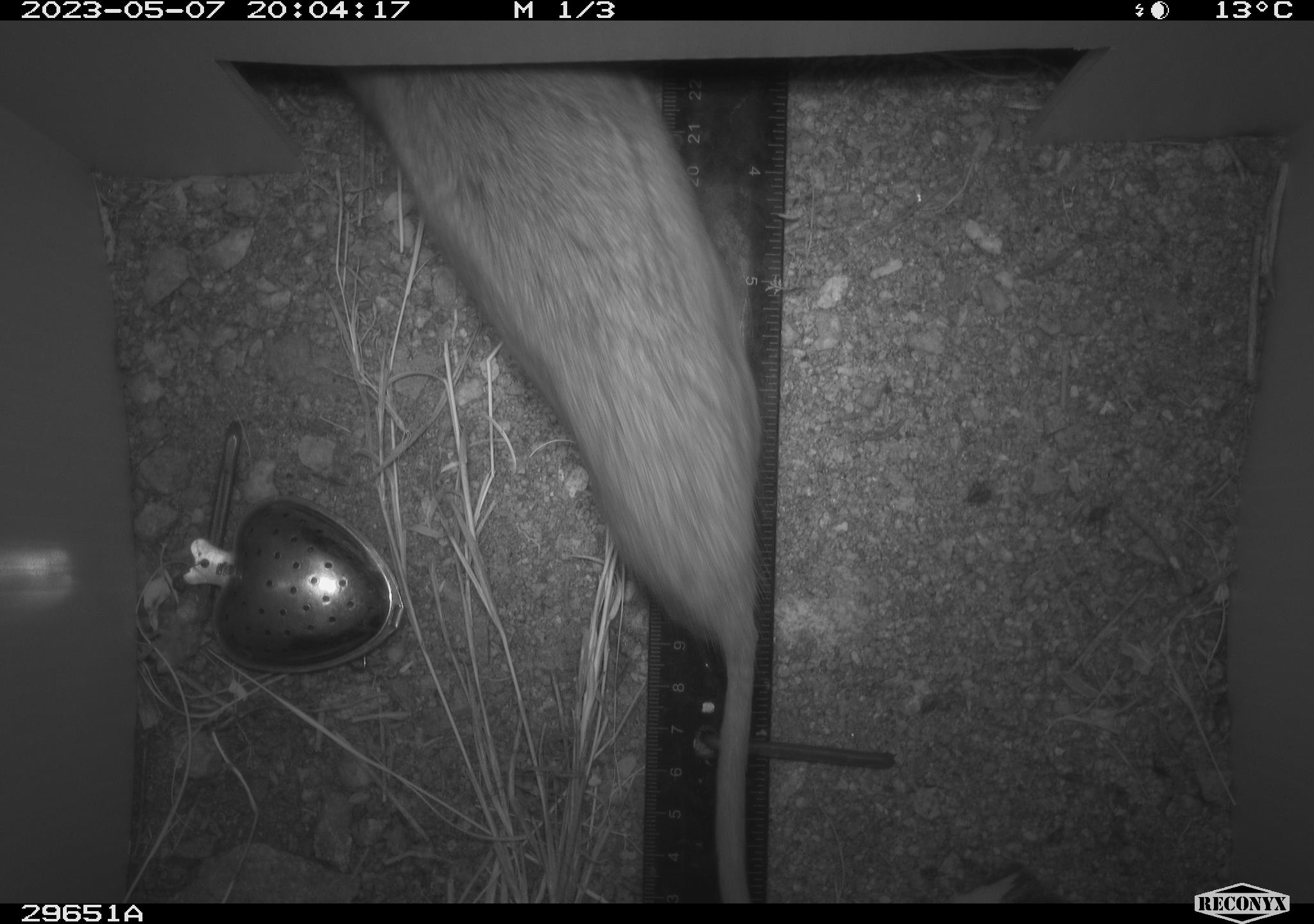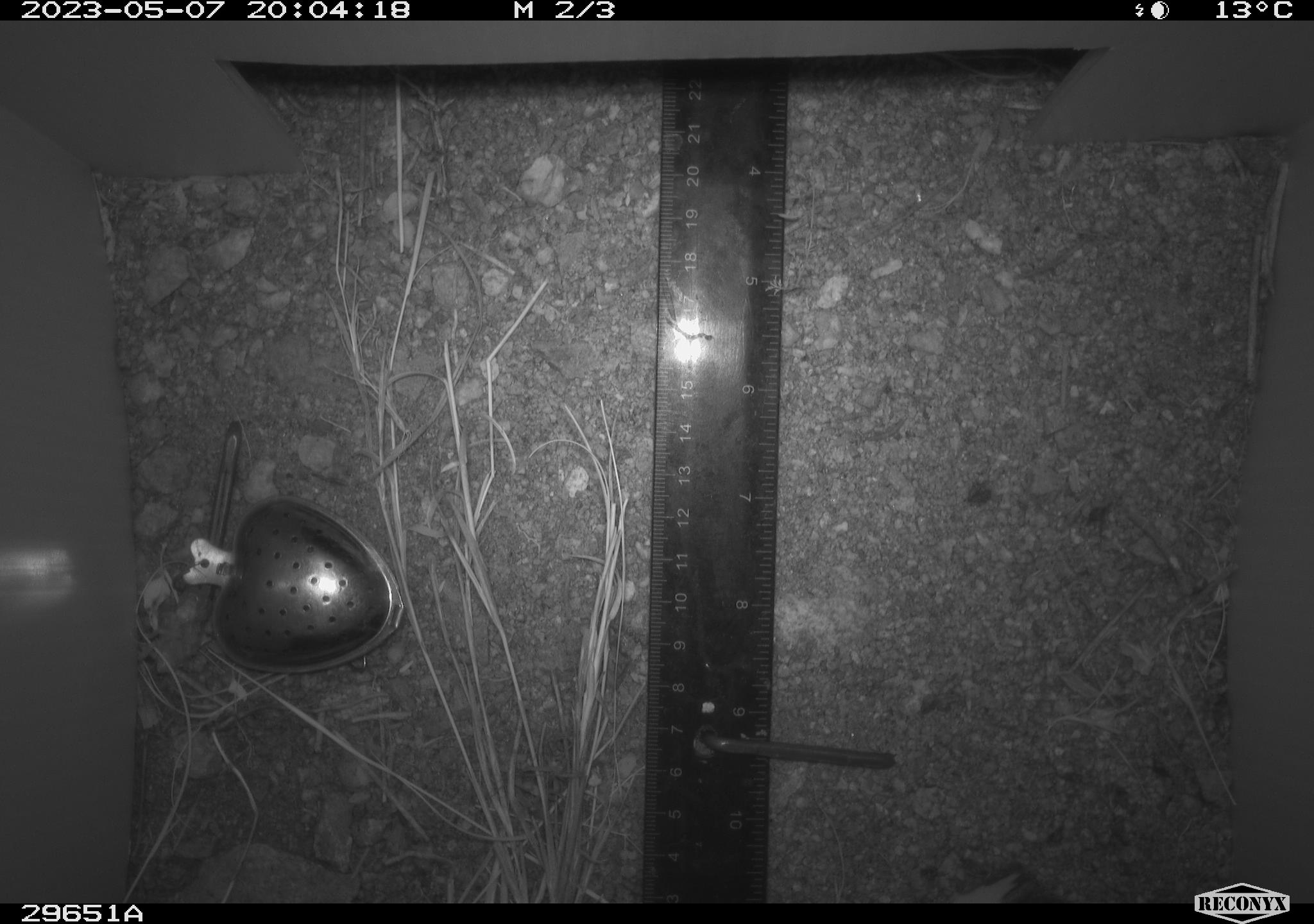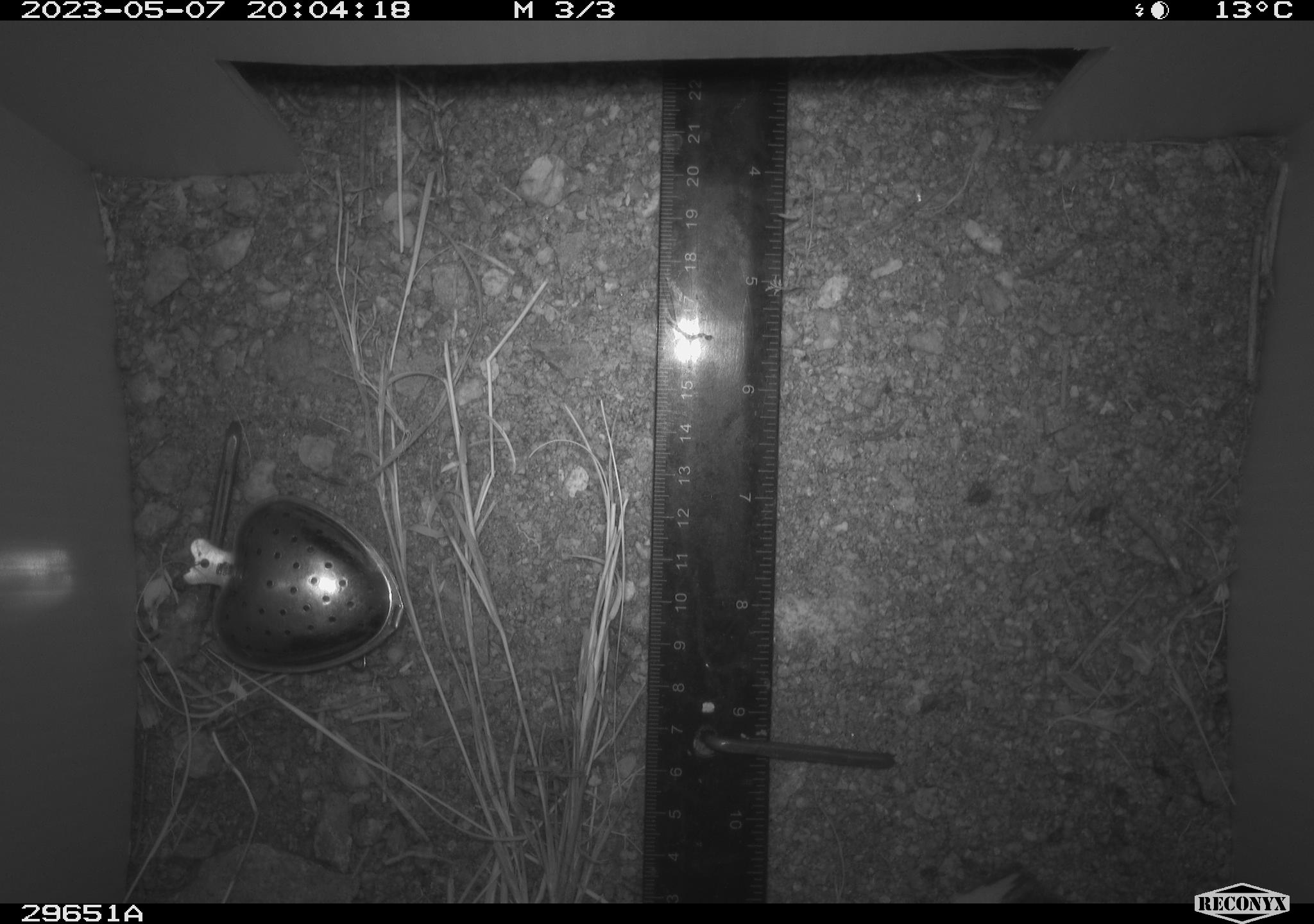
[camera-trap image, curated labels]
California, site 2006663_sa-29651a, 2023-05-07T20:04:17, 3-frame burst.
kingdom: Animalia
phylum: Chordata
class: Mammalia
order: Rodentia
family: Cricetidae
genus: Neotoma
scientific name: Neotoma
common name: pack rat or woodrat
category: neotoma species